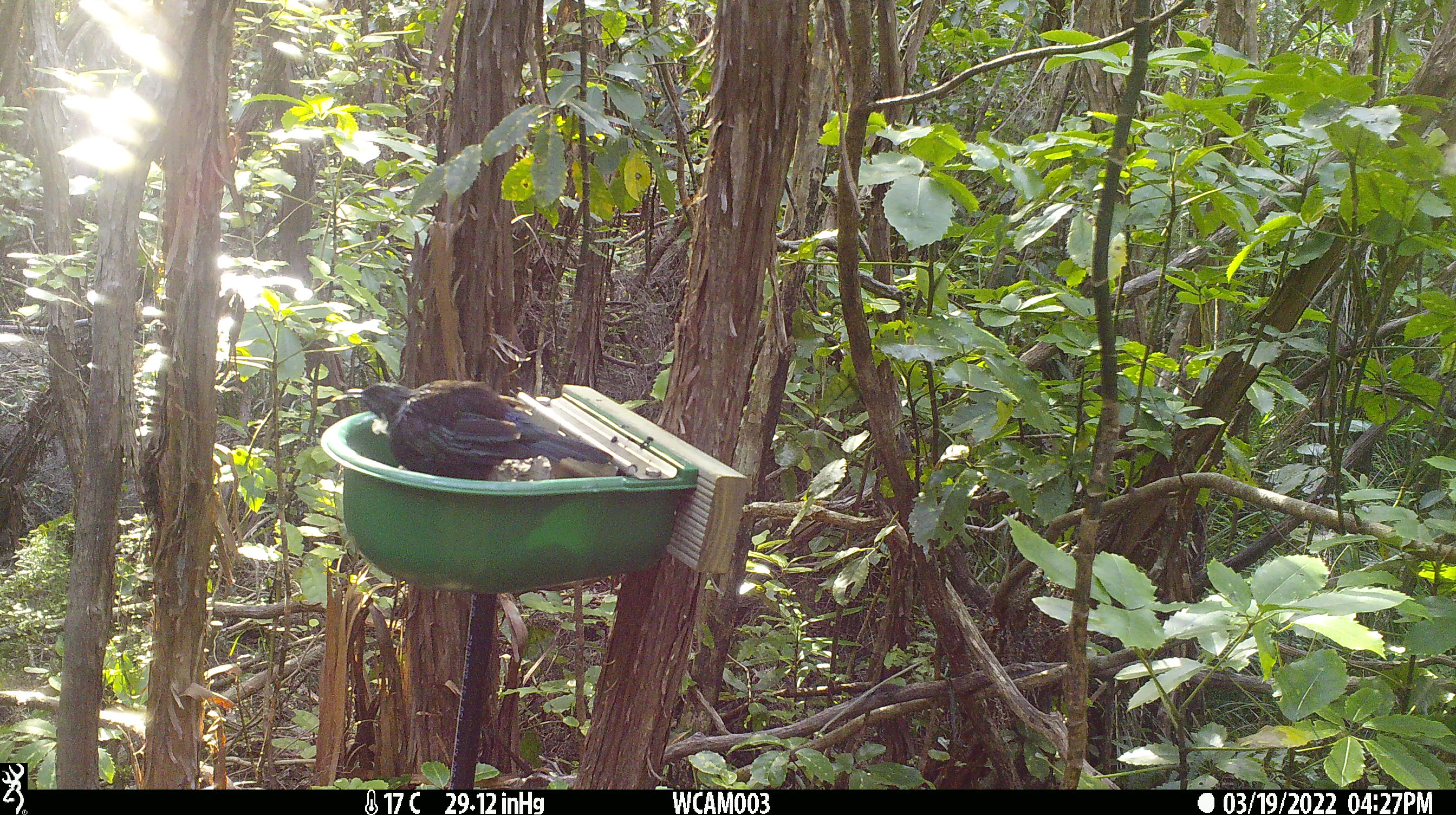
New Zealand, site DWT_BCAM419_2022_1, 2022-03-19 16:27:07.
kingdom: Animalia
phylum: Chordata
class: Aves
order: Passeriformes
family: Meliphagidae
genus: Prosthemadera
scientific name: Prosthemadera novaeseelandiae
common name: tui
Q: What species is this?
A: Tui (Prosthemadera novaeseelandiae).